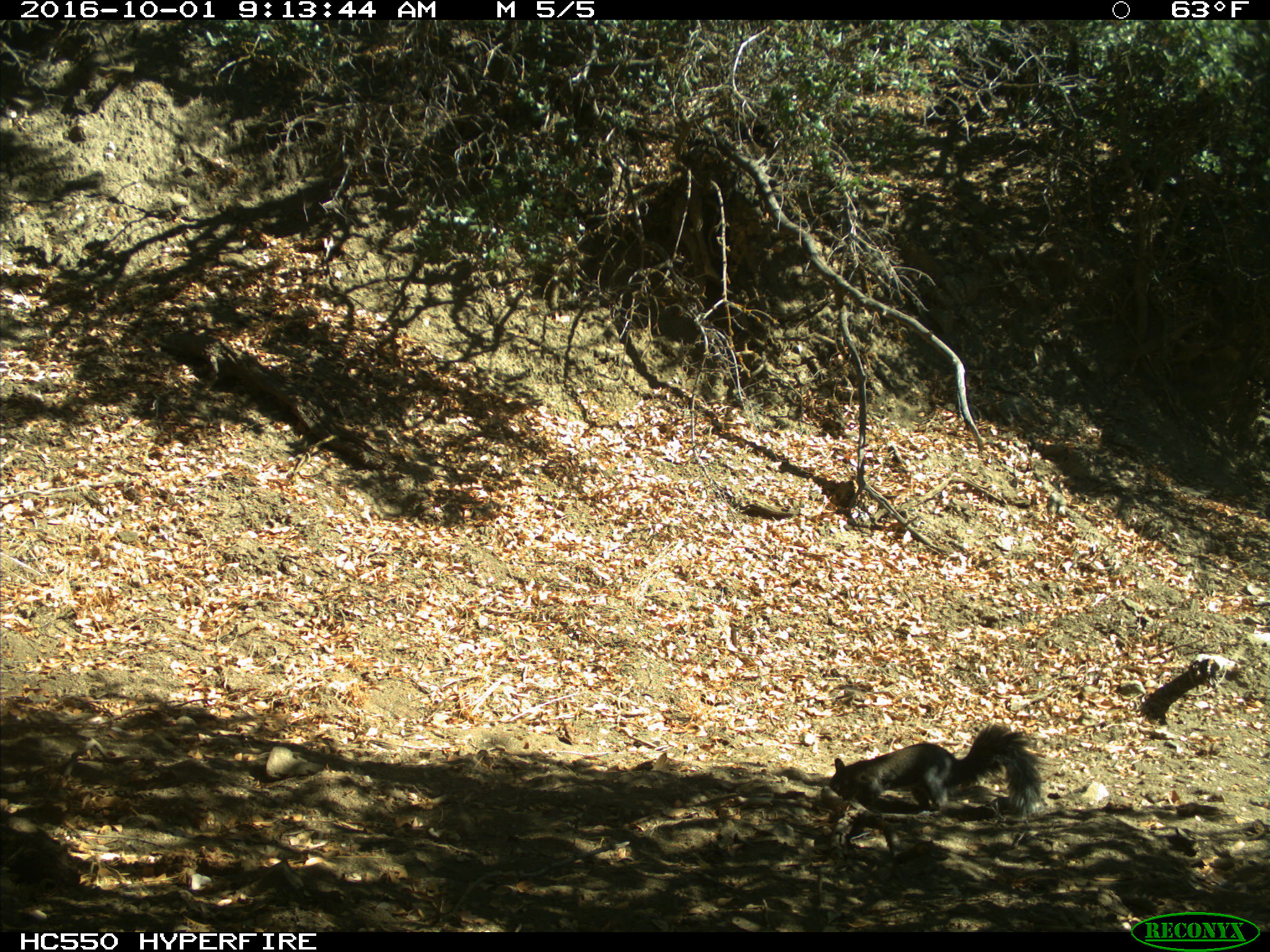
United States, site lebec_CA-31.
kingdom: Animalia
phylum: Chordata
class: Mammalia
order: Rodentia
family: Sciuridae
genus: Sciurus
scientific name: Sciurus carolinensis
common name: eastern gray squirrel